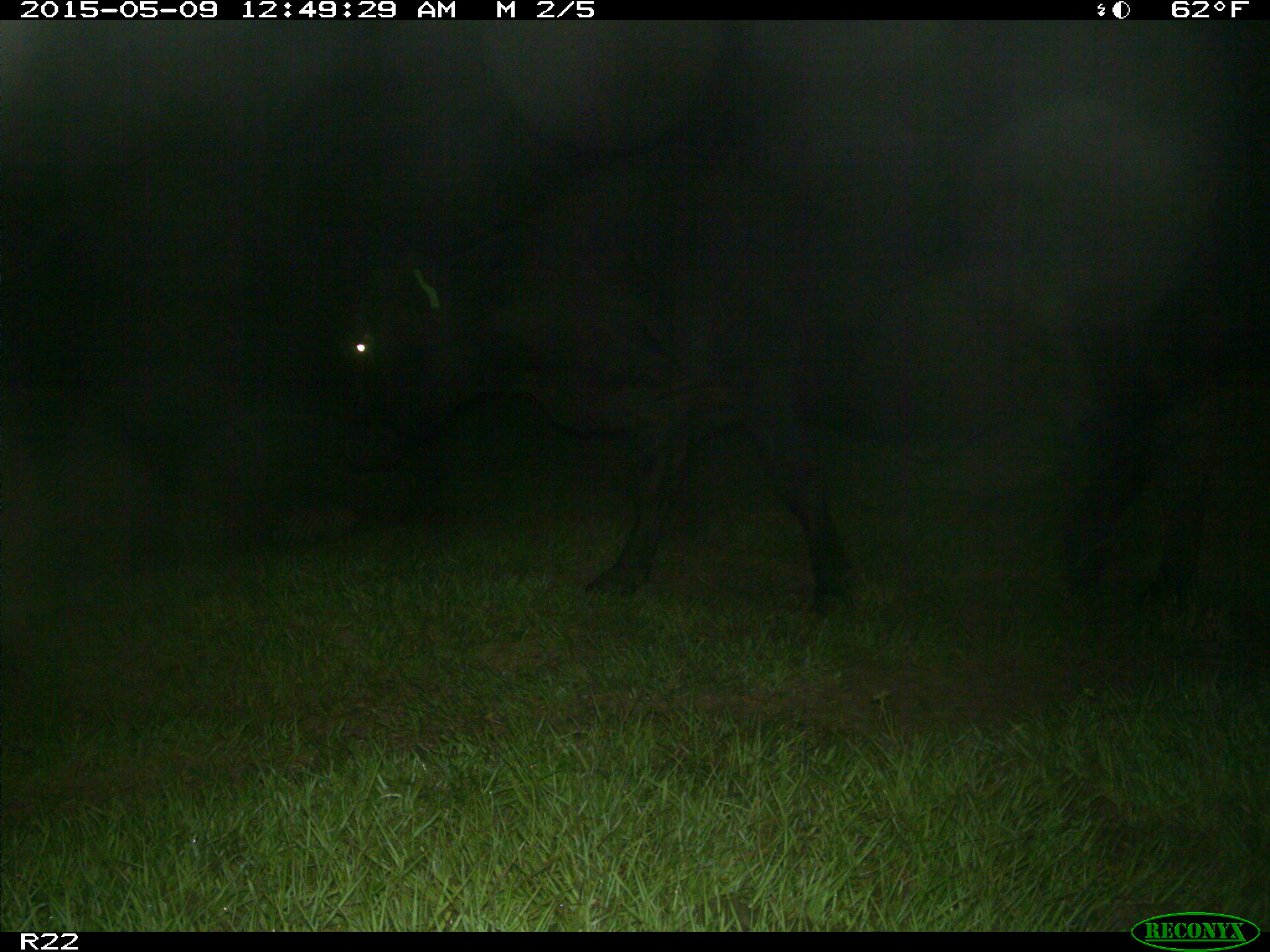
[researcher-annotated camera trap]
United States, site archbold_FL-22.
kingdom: Animalia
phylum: Chordata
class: Mammalia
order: Artiodactyla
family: Bovidae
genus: Bos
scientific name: Bos taurus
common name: domestic cow